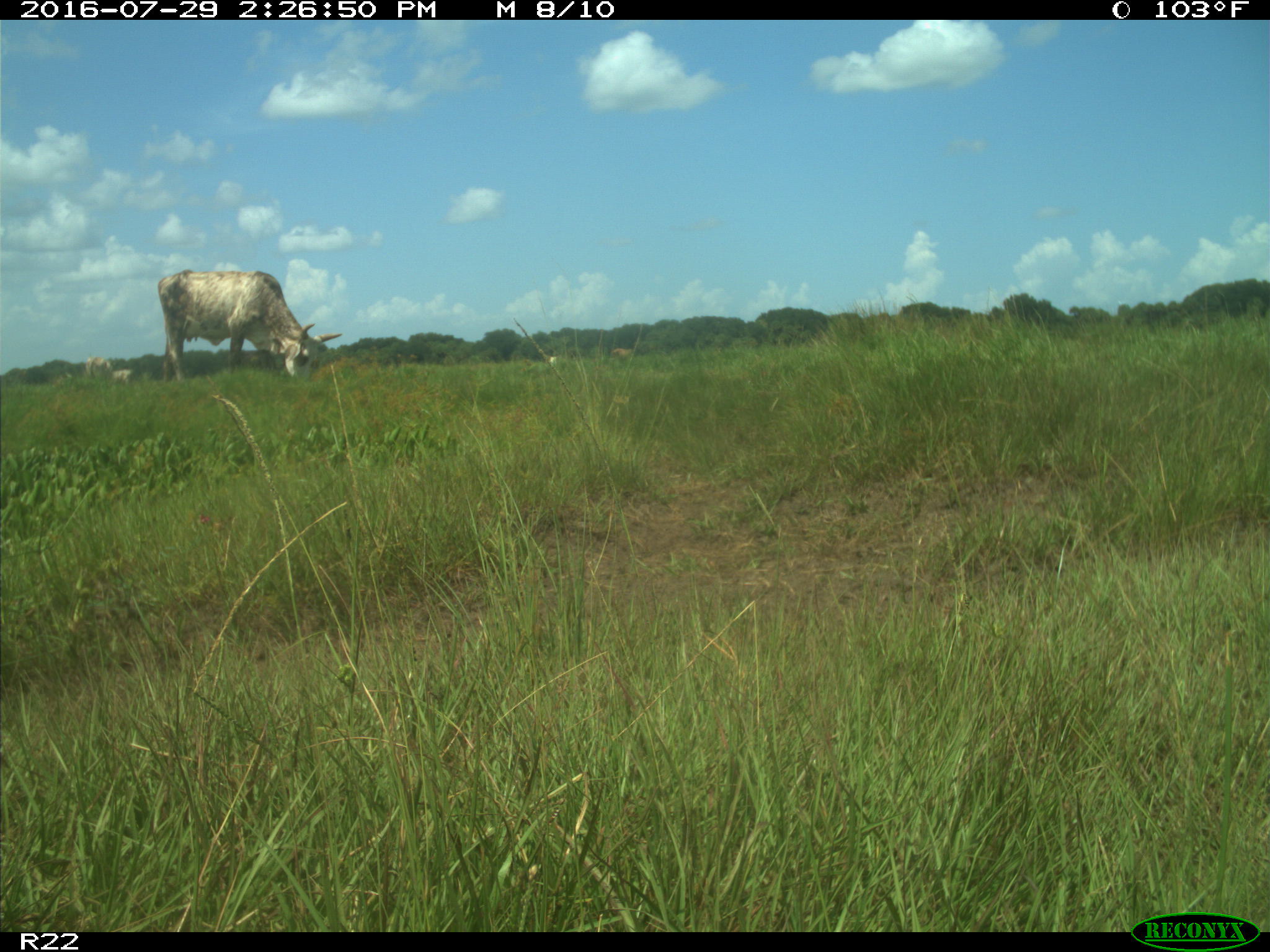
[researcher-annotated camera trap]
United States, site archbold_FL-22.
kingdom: Animalia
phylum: Chordata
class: Mammalia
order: Artiodactyla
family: Bovidae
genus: Bos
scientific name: Bos taurus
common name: domestic cow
Bos taurus (domestic cow).